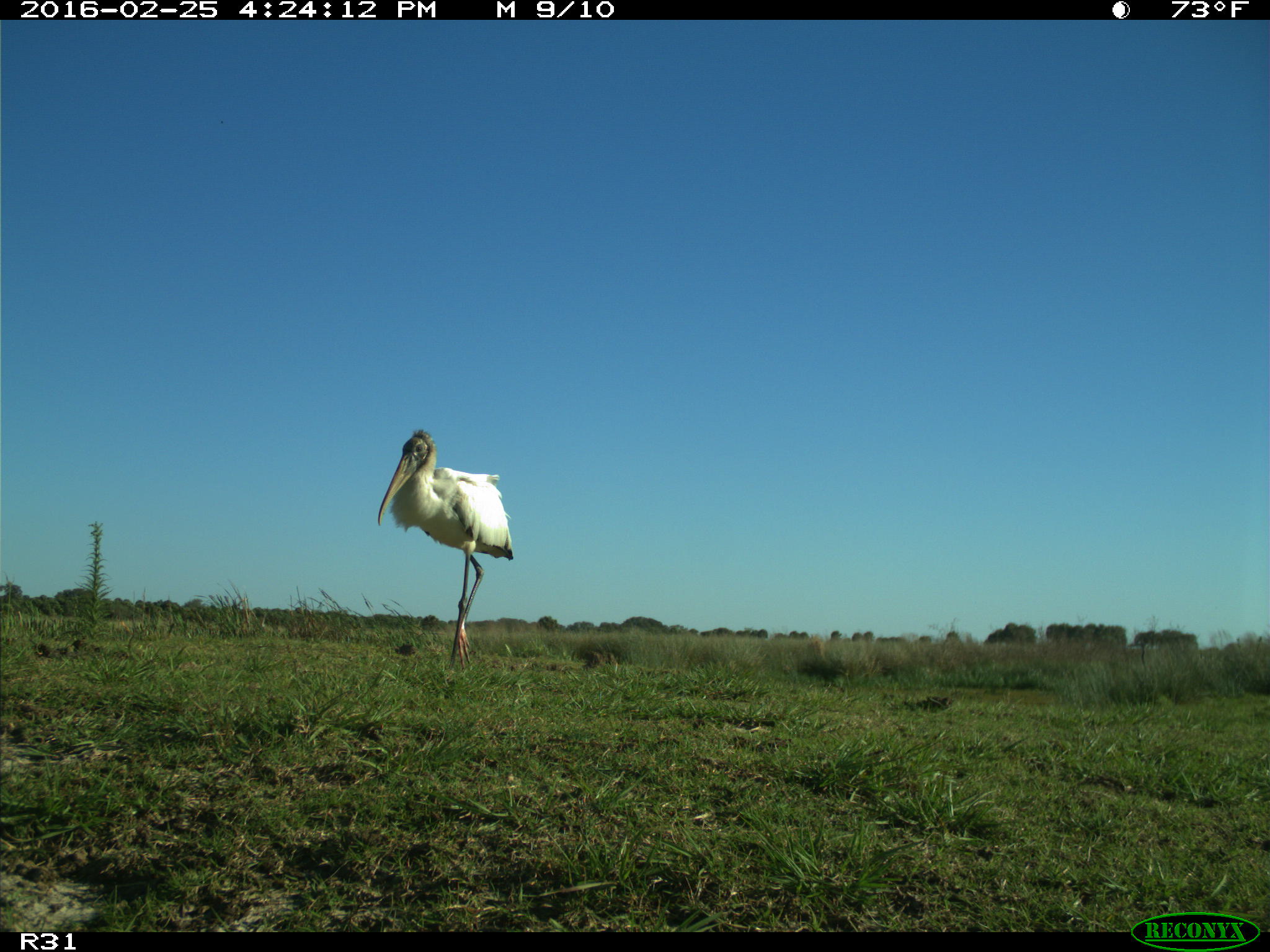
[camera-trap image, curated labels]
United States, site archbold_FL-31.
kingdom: Animalia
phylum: Chordata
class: Aves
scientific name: Aves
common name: birds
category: unidentified bird